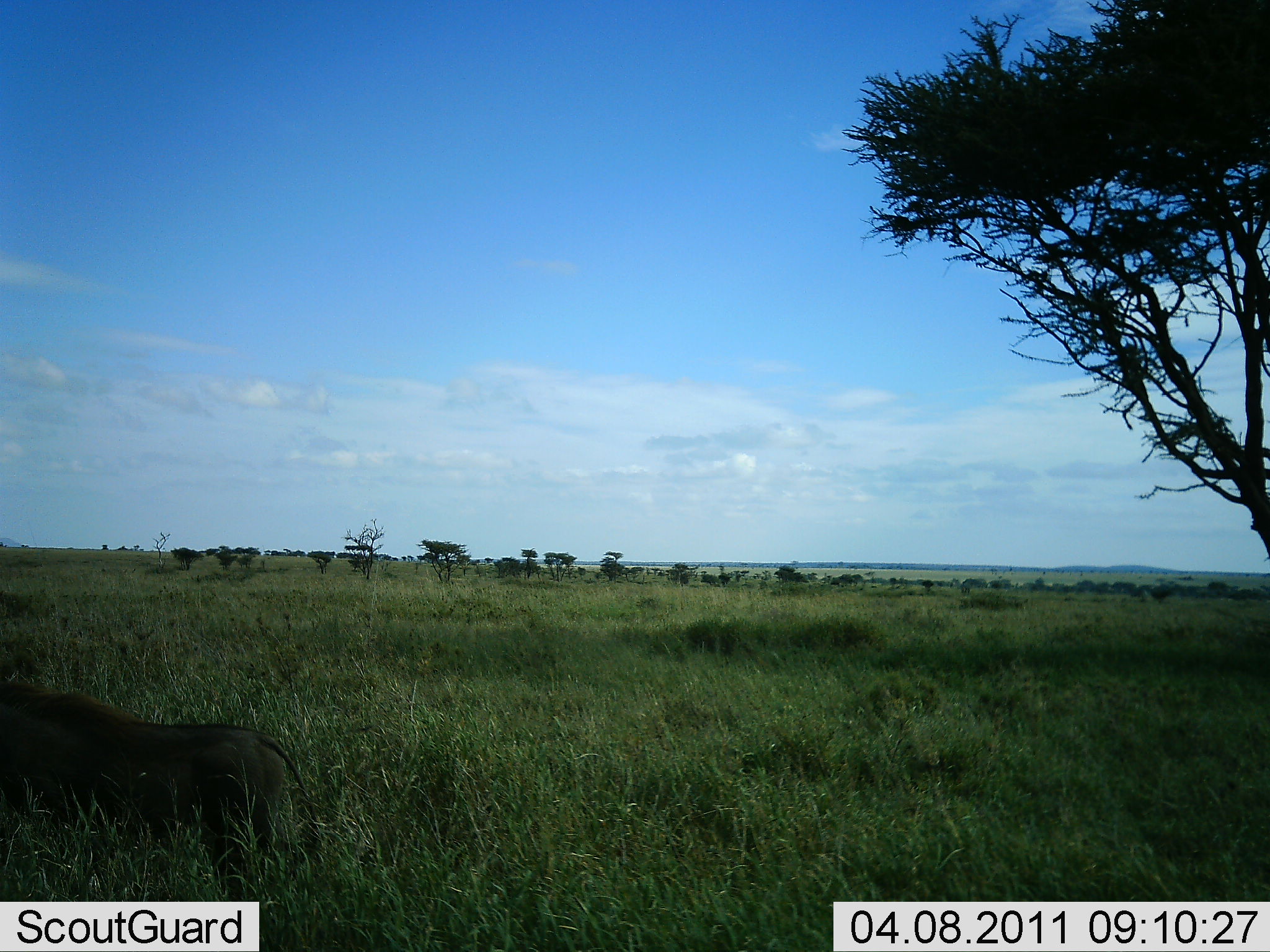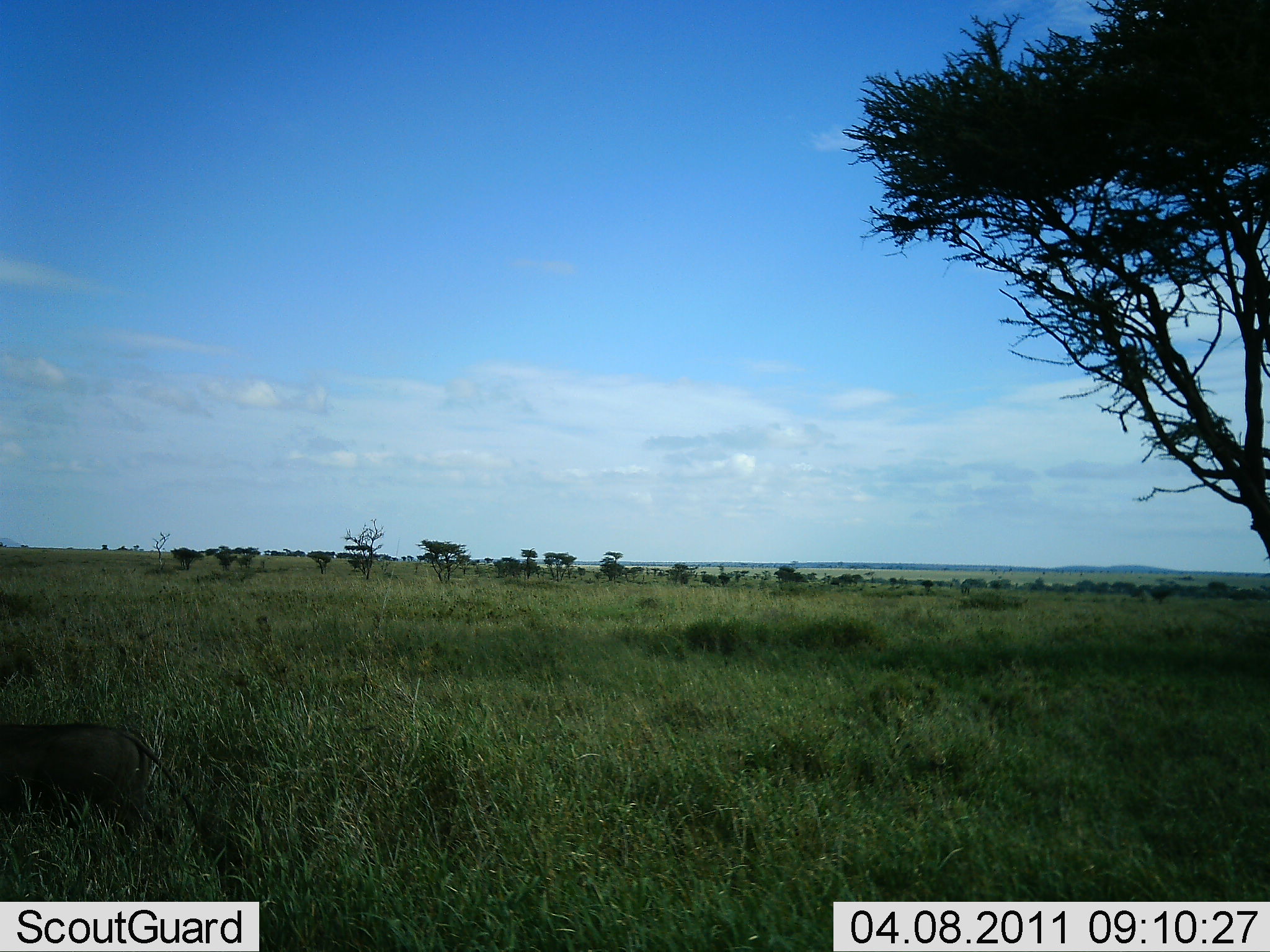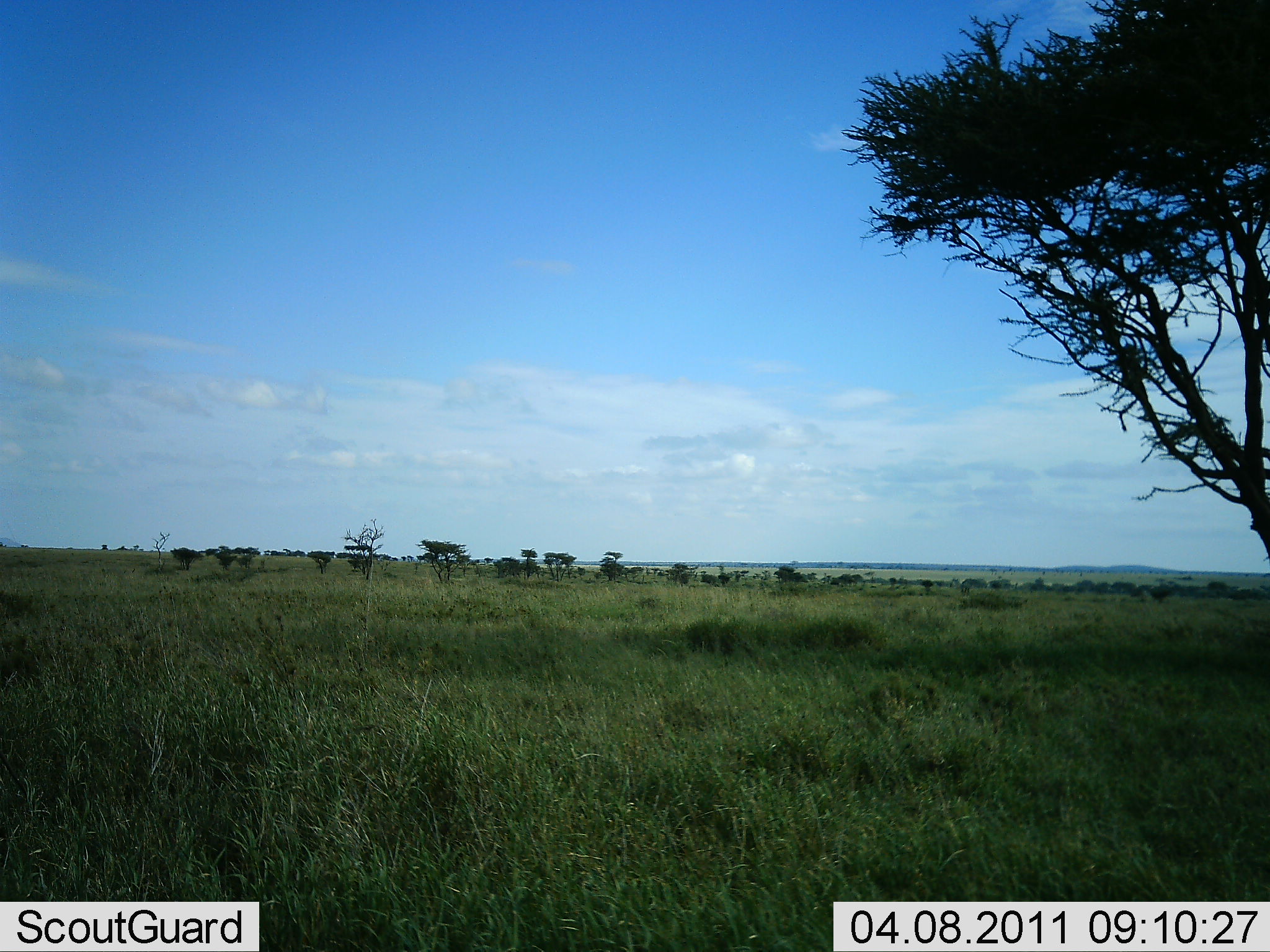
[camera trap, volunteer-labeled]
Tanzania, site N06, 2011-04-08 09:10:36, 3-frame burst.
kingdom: Animalia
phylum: Chordata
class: Mammalia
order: Artiodactyla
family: Suidae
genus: Phacochoerus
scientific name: Phacochoerus africanus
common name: warthog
Warthog (Phacochoerus africanus), count 1. Behavior (volunteer vote fractions): standing 0%, resting 0%, moving 100%, interacting 0%. Young present (vote fraction): 0%. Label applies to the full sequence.